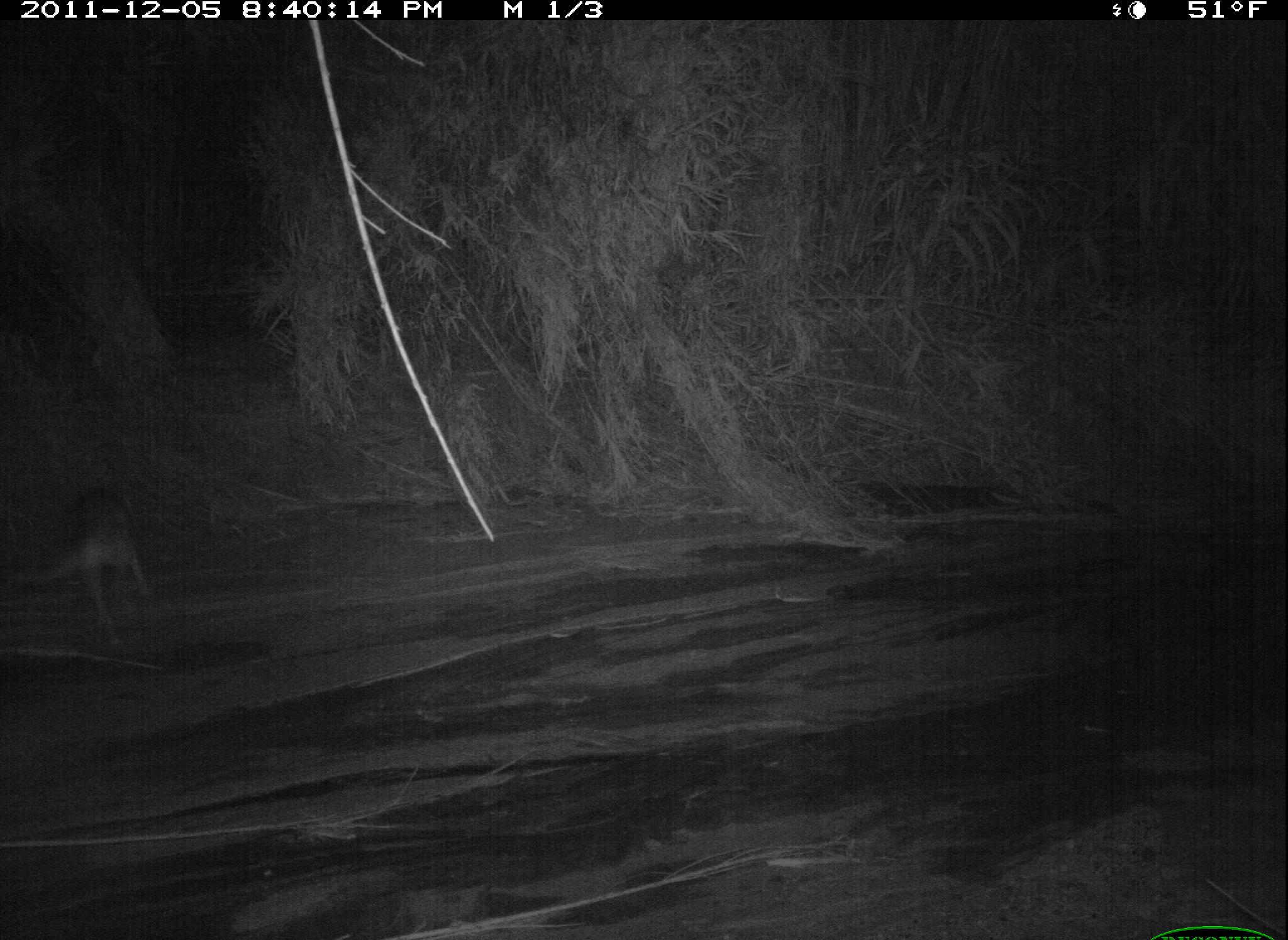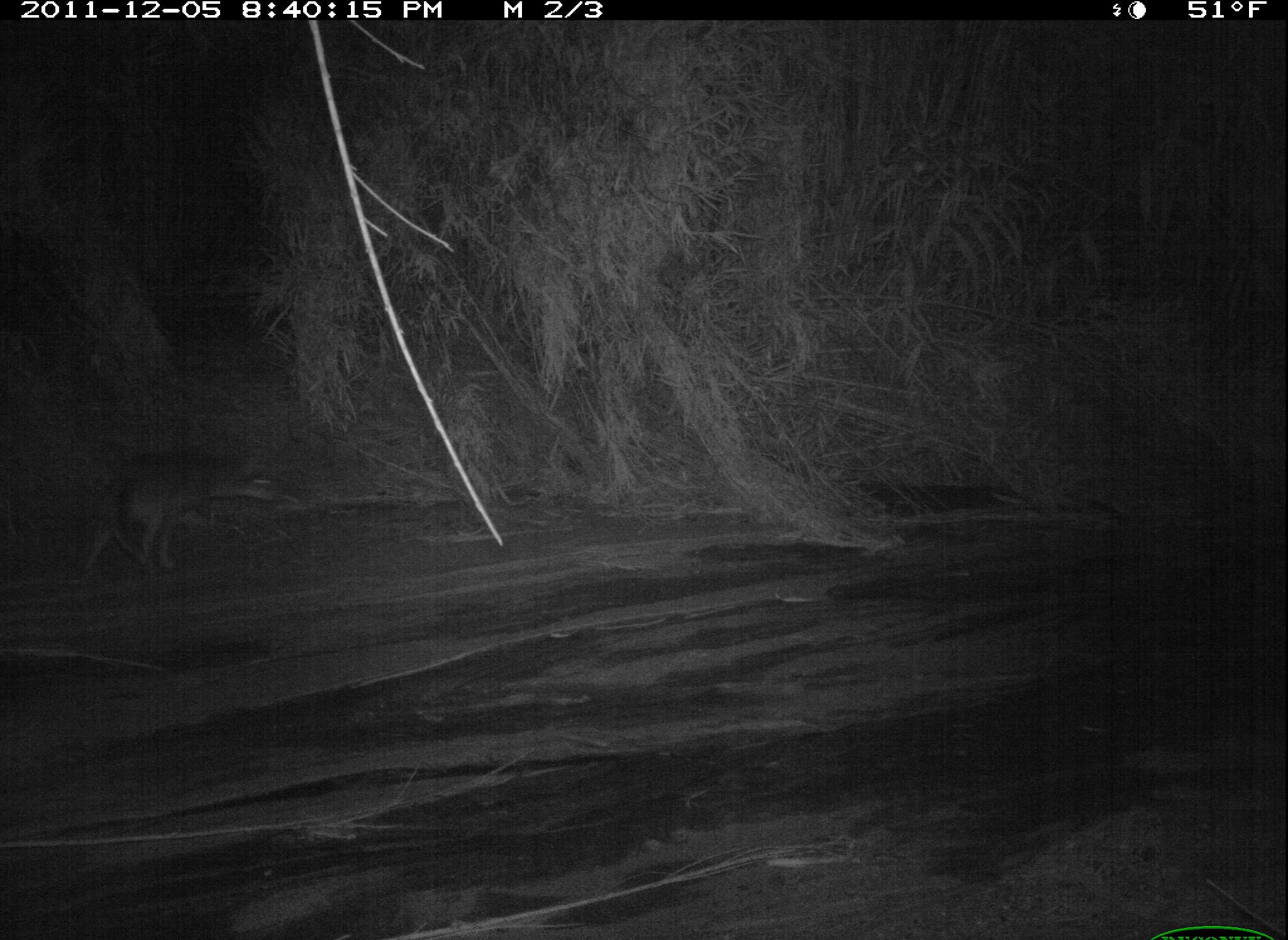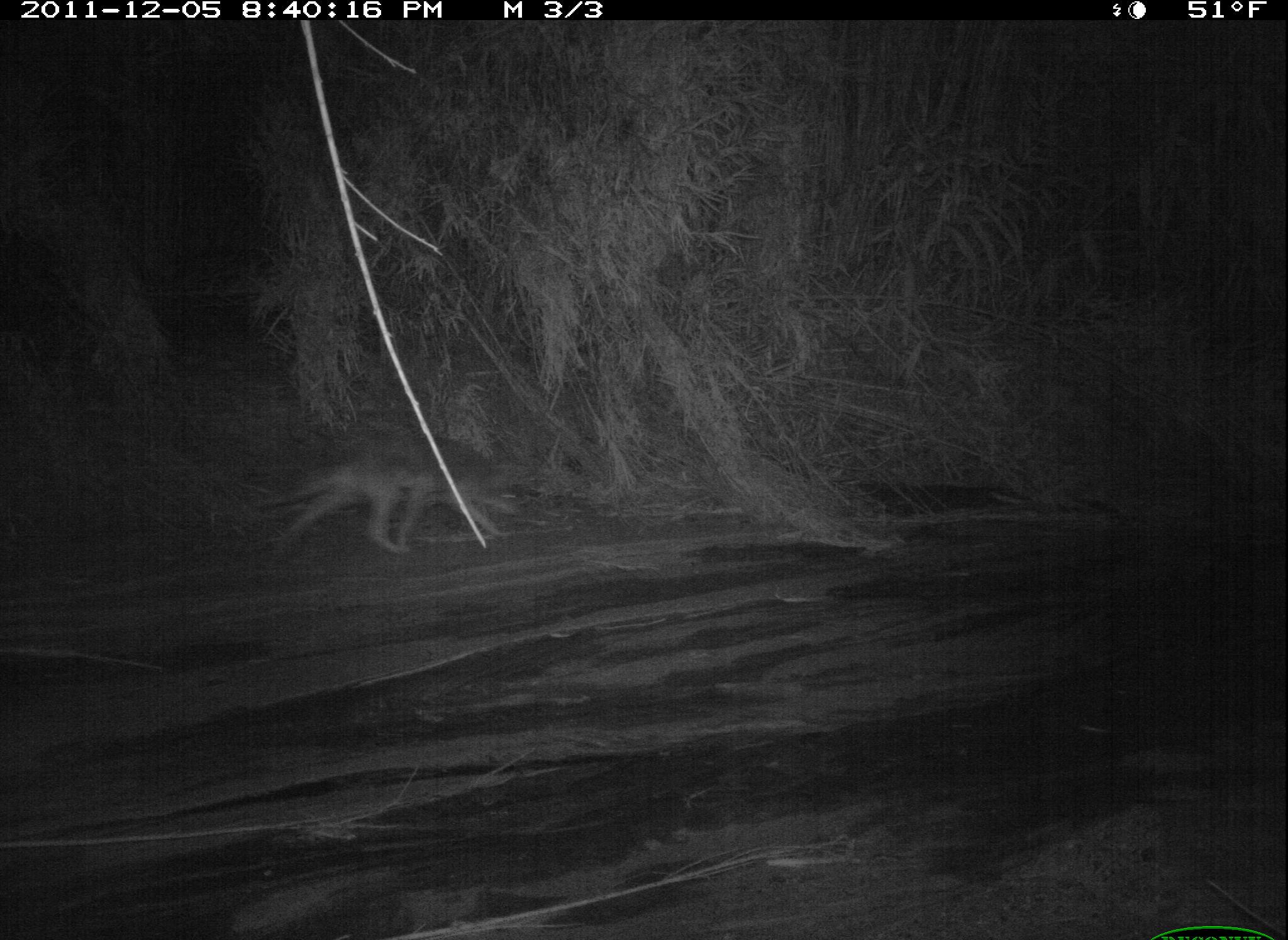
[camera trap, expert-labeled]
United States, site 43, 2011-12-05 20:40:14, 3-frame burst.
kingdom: Animalia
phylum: Chordata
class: Mammalia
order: Carnivora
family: Canidae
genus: Canis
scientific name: Canis latrans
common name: coyote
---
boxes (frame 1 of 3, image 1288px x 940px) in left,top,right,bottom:
coyote: 11,470,161,667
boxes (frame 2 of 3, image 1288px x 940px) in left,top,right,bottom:
coyote: 80,454,287,586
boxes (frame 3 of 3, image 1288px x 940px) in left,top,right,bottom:
coyote: 262,433,535,559